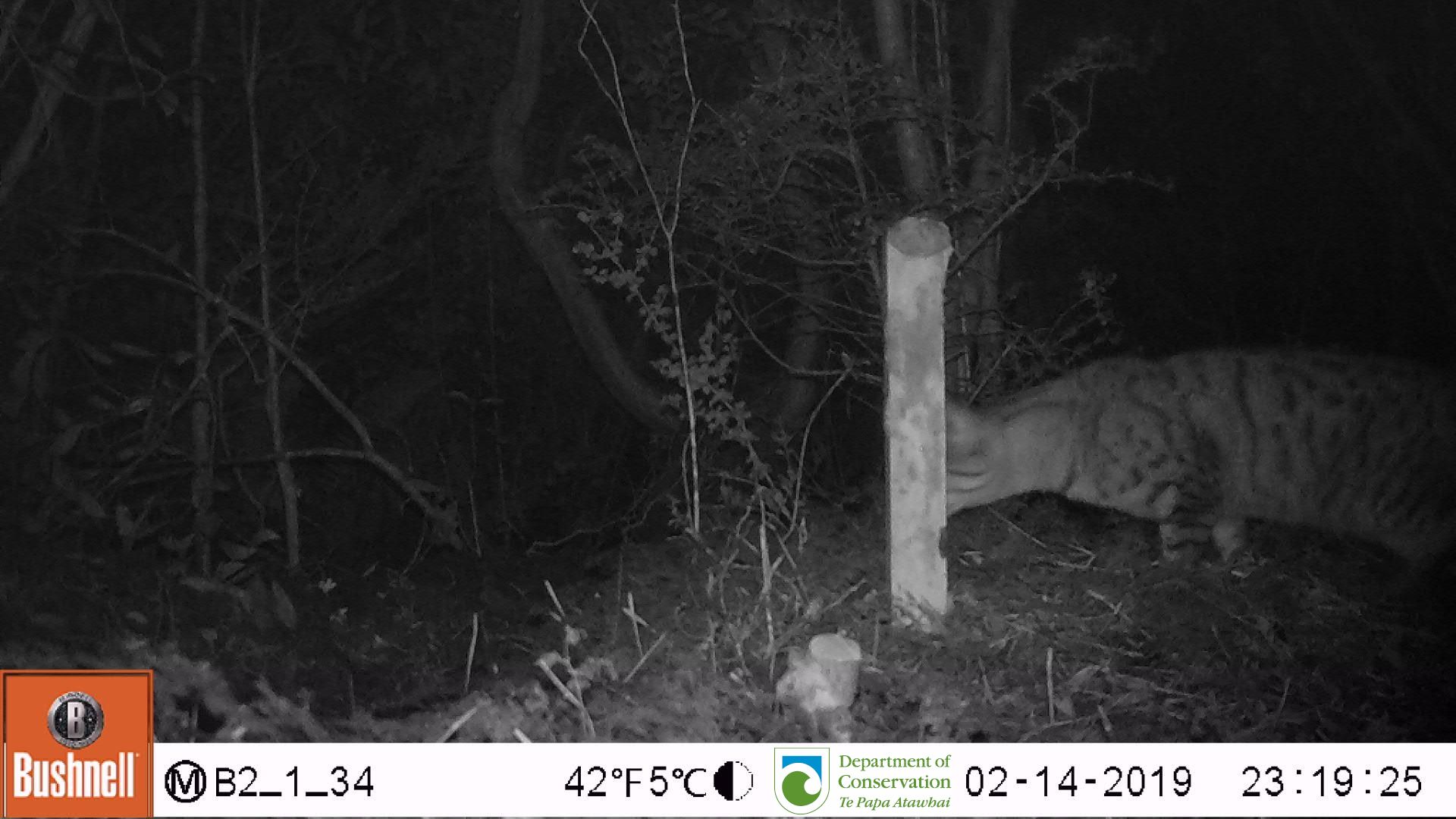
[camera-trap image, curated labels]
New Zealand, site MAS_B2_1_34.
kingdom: Animalia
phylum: Chordata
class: Mammalia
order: Carnivora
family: Felidae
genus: Felis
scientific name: Felis catus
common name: domestic cat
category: cat